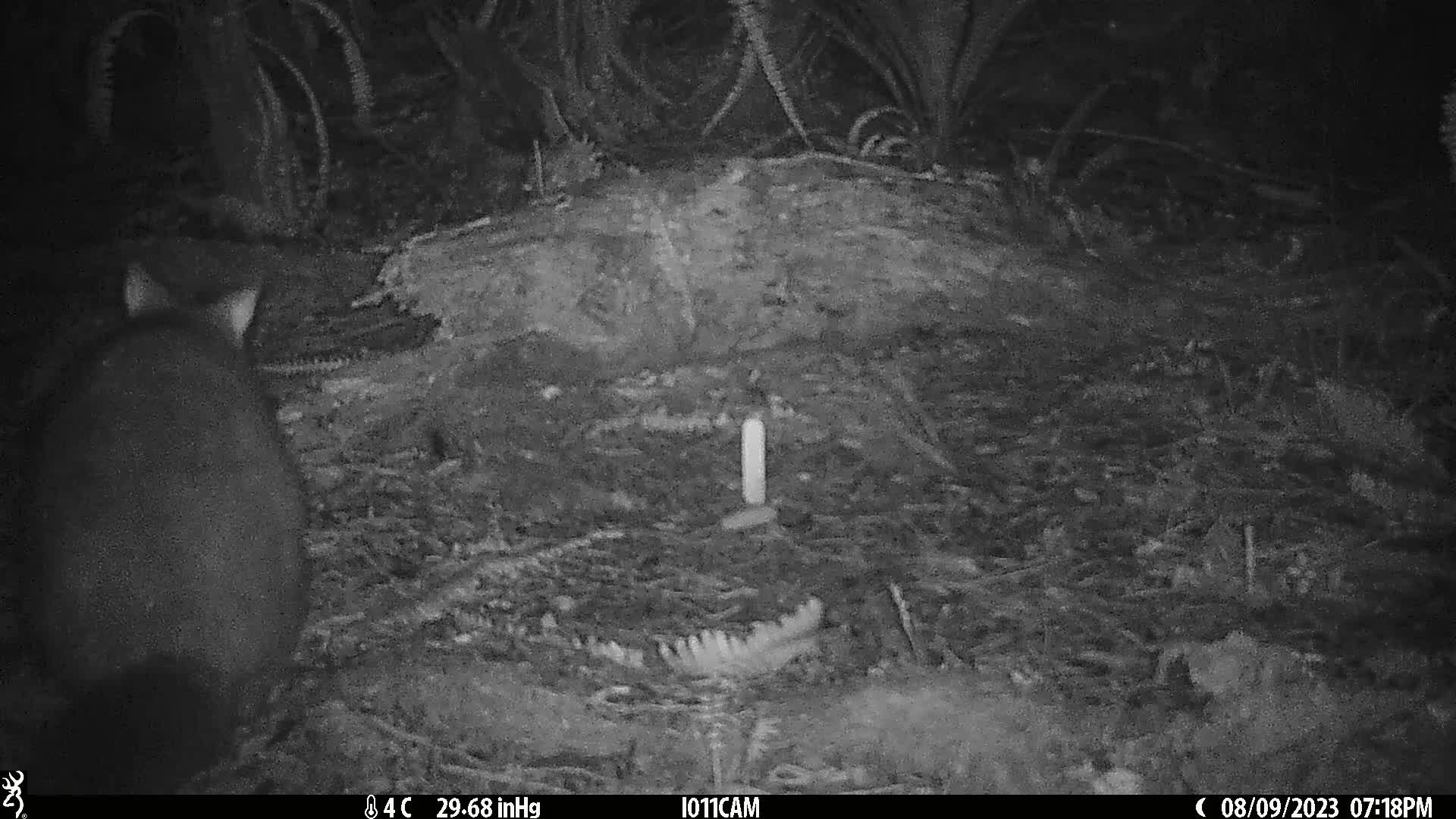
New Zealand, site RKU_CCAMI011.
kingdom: Animalia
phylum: Chordata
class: Mammalia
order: Diprotodontia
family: Phalangeridae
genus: Trichosurus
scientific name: Trichosurus vulpecula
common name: common brushtail possum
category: possum